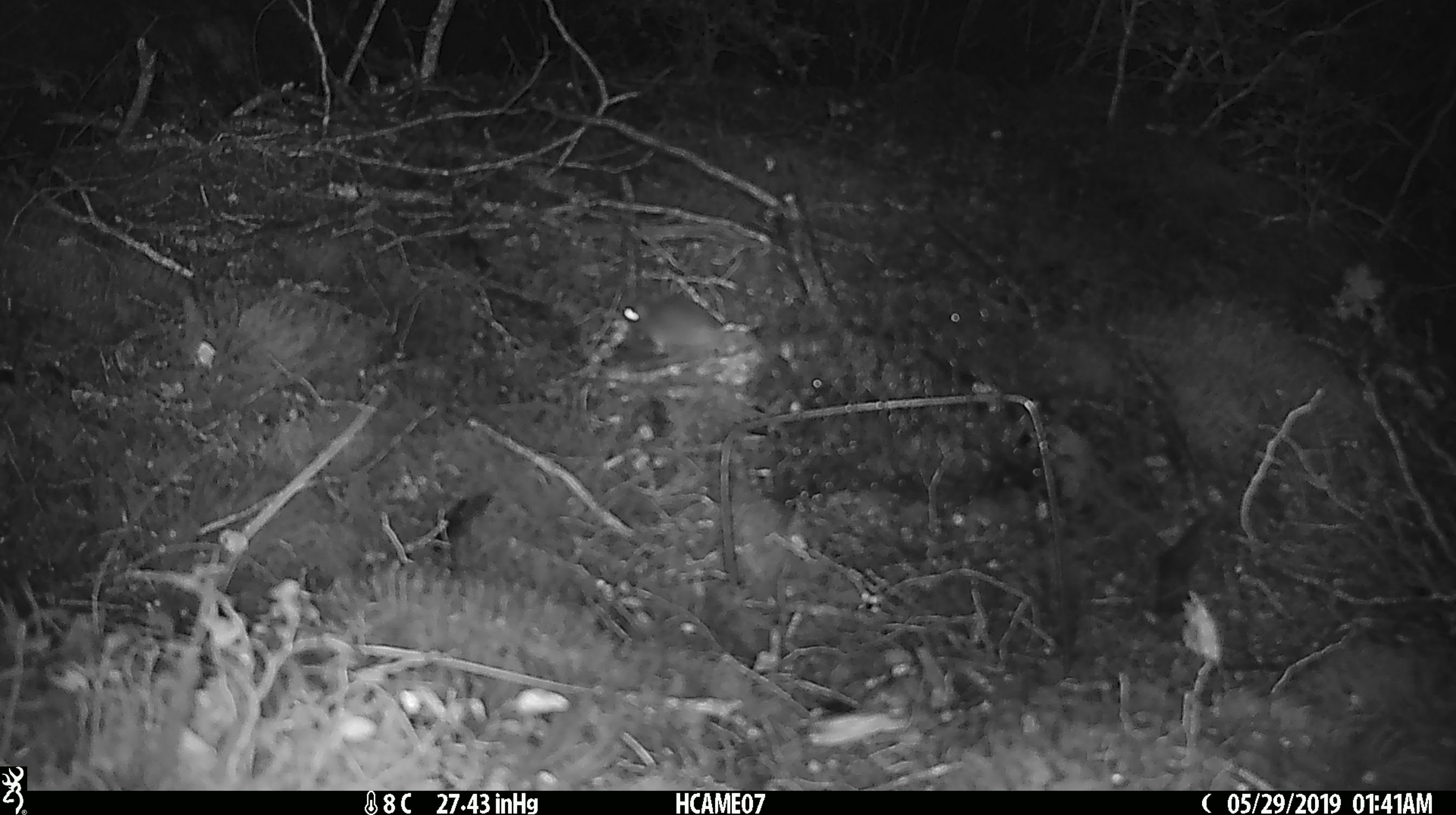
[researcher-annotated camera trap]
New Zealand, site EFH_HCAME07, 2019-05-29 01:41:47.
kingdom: Animalia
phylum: Chordata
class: Mammalia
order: Rodentia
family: Muridae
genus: Mus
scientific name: Mus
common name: mouse